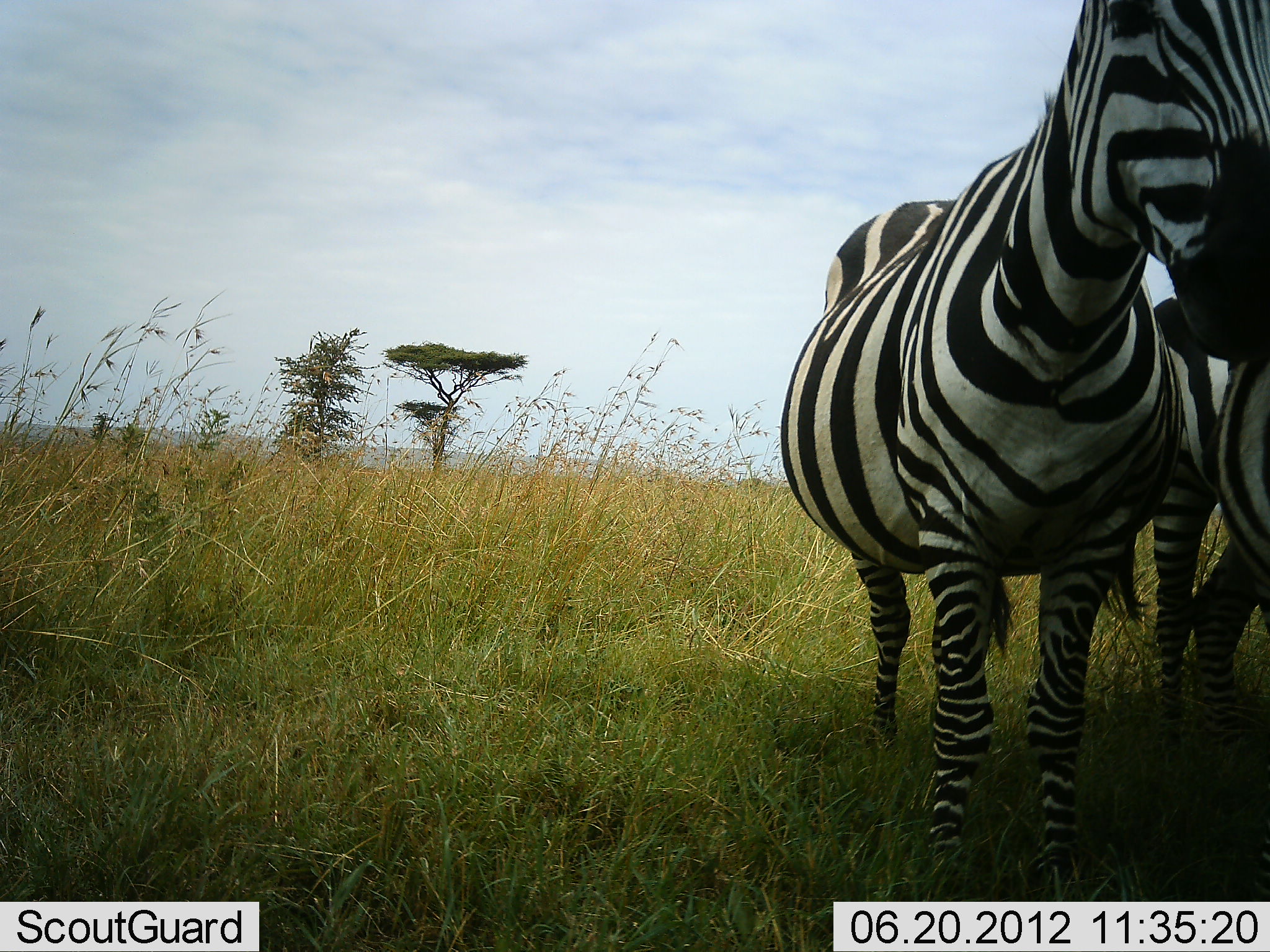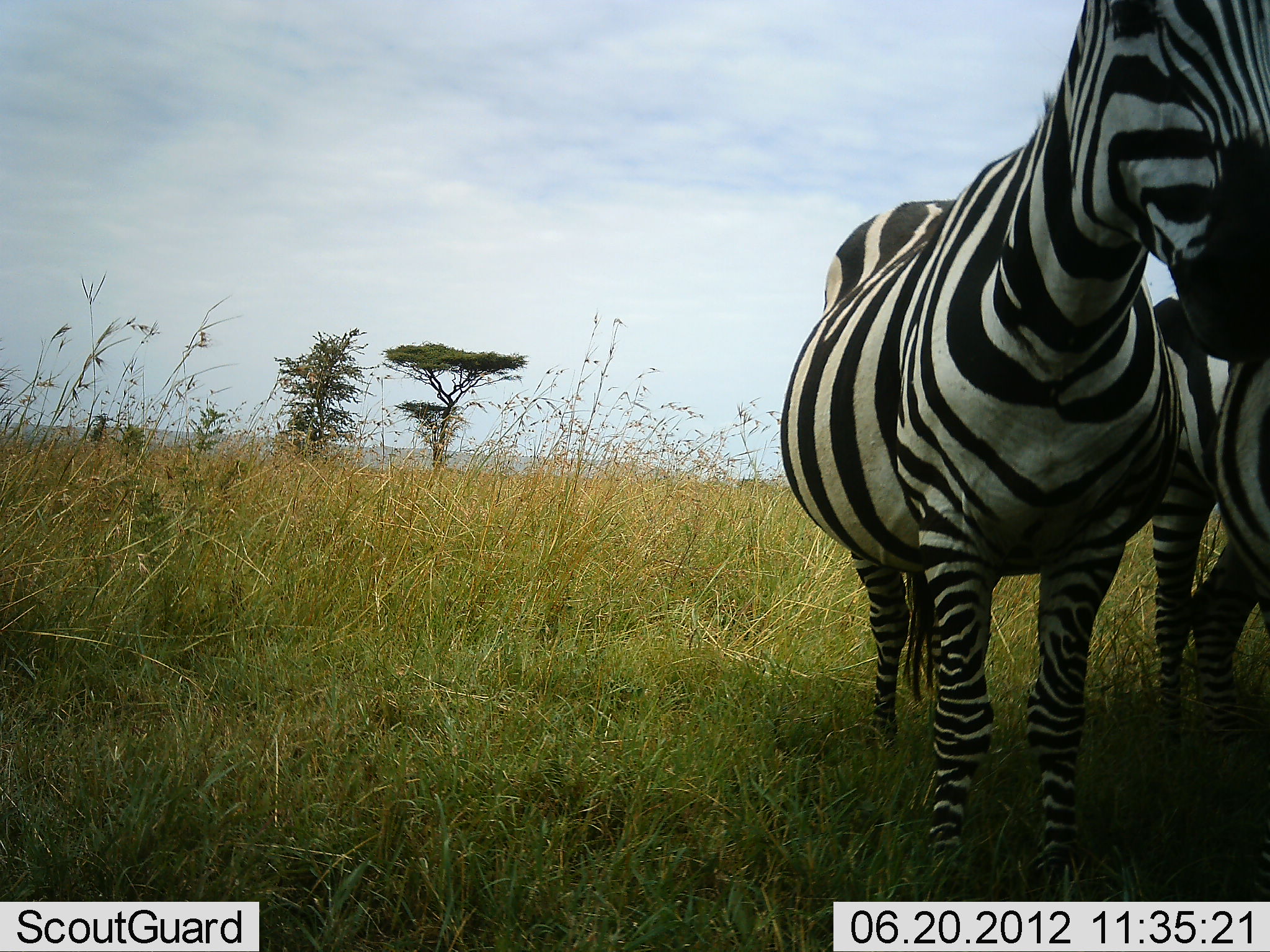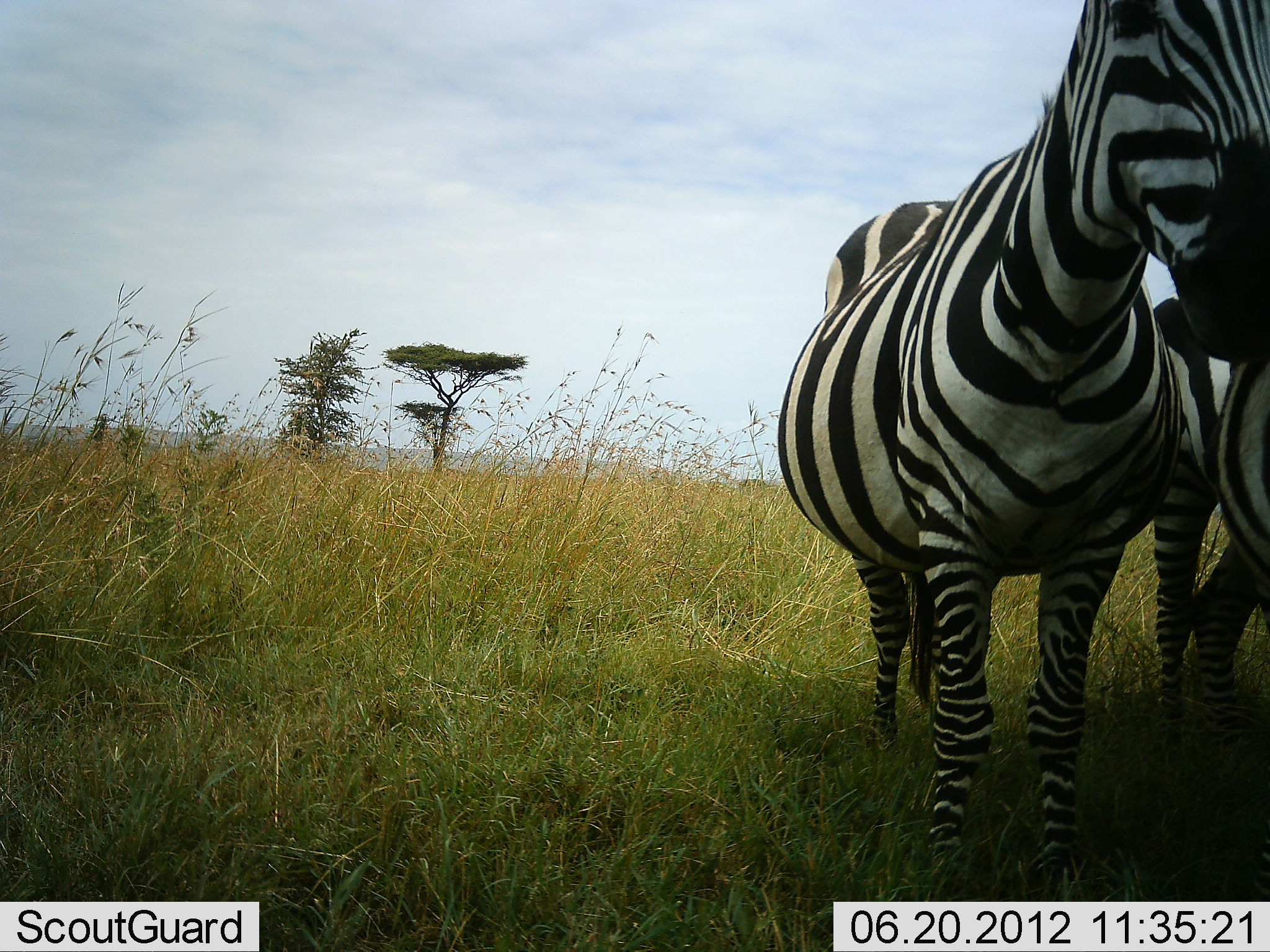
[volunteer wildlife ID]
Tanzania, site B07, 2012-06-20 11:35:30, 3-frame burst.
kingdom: Animalia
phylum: Chordata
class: Mammalia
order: Perissodactyla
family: Equidae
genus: Equus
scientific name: Equus quagga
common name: plains zebra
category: zebra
Zebra (plains zebra) (Equus quagga), count 2. Behavior (volunteer vote fractions): standing 100%, resting 0%, moving 0%, interacting 0%. Young present (vote fraction): 0%. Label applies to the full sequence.